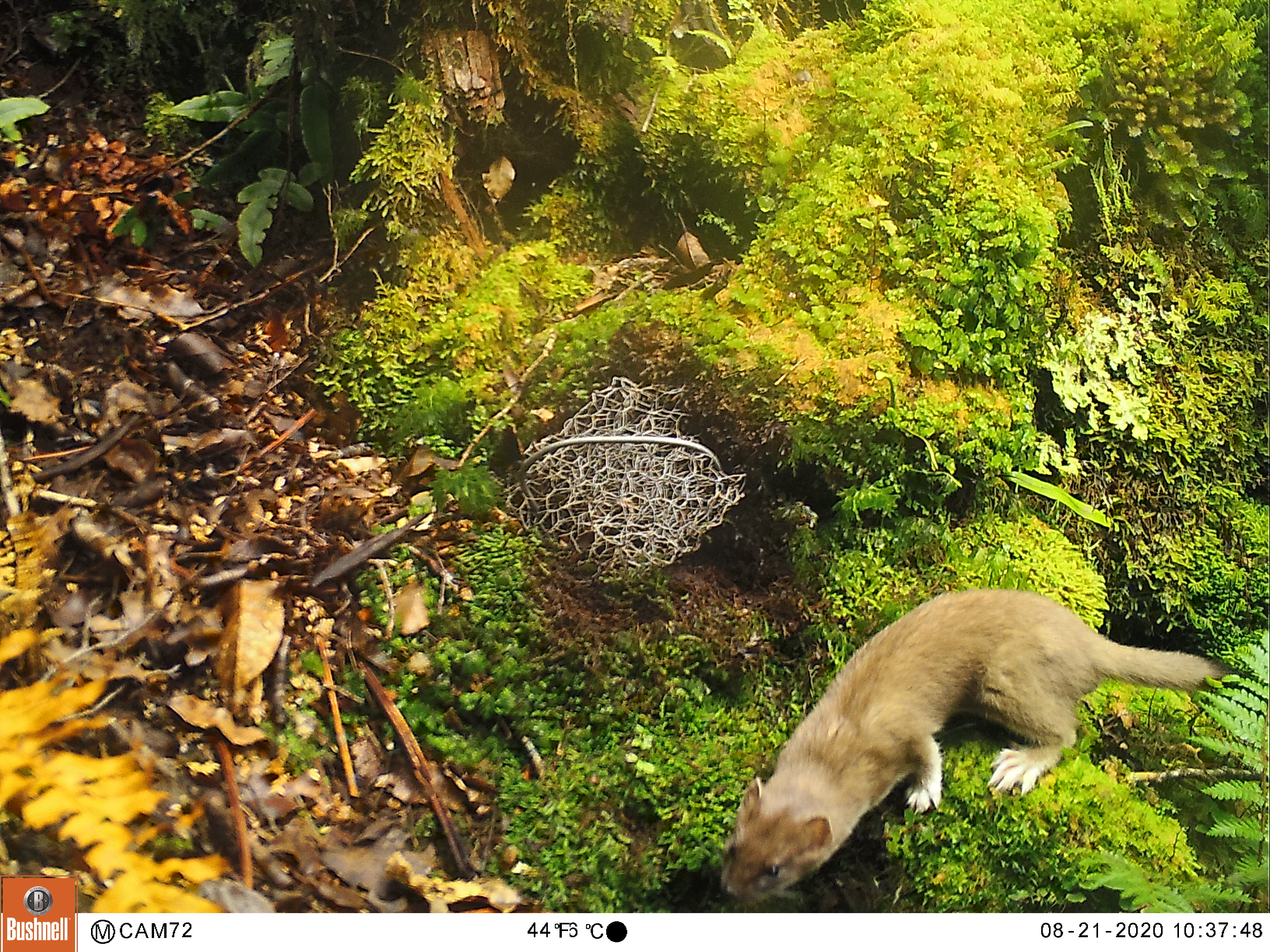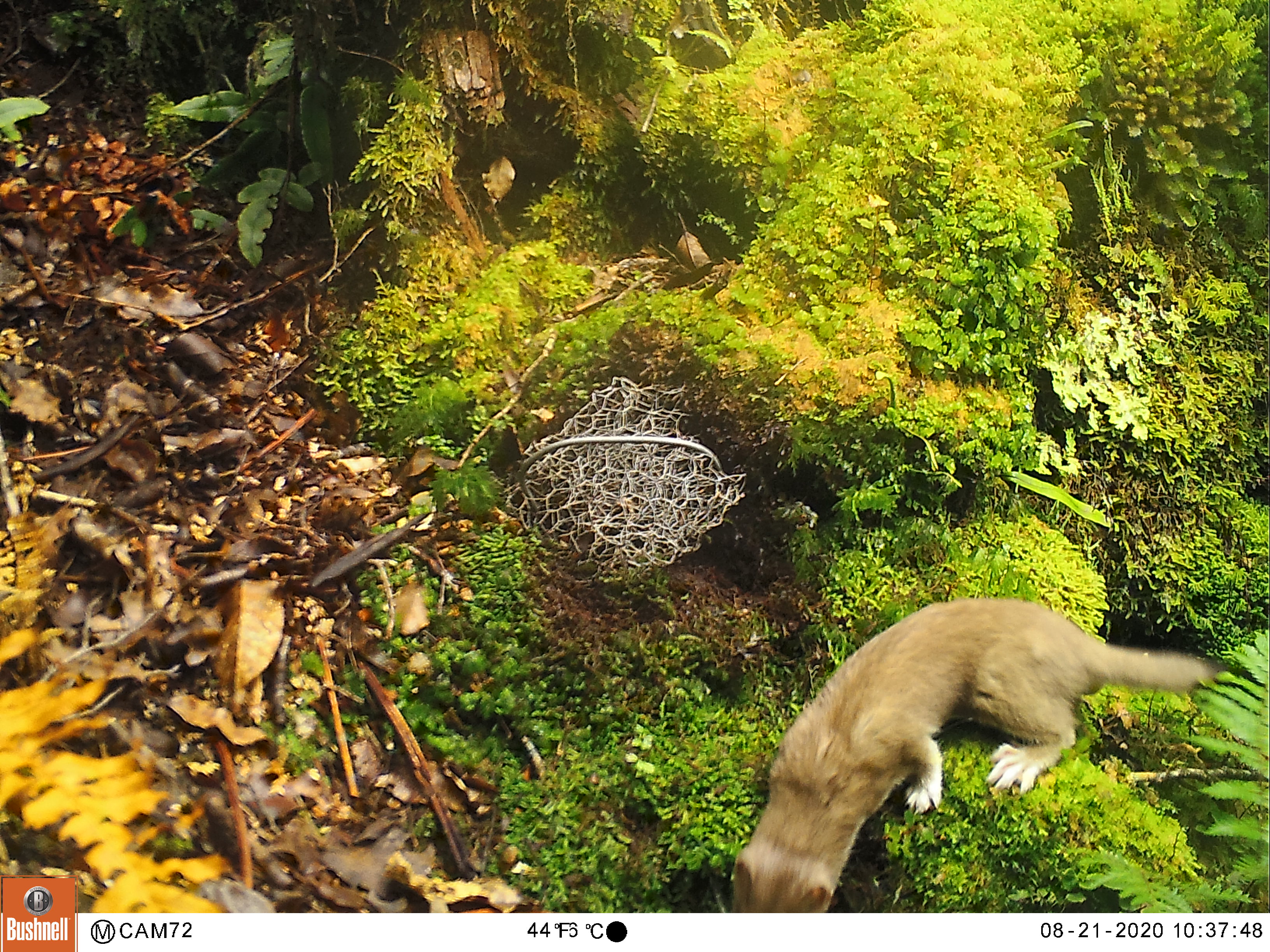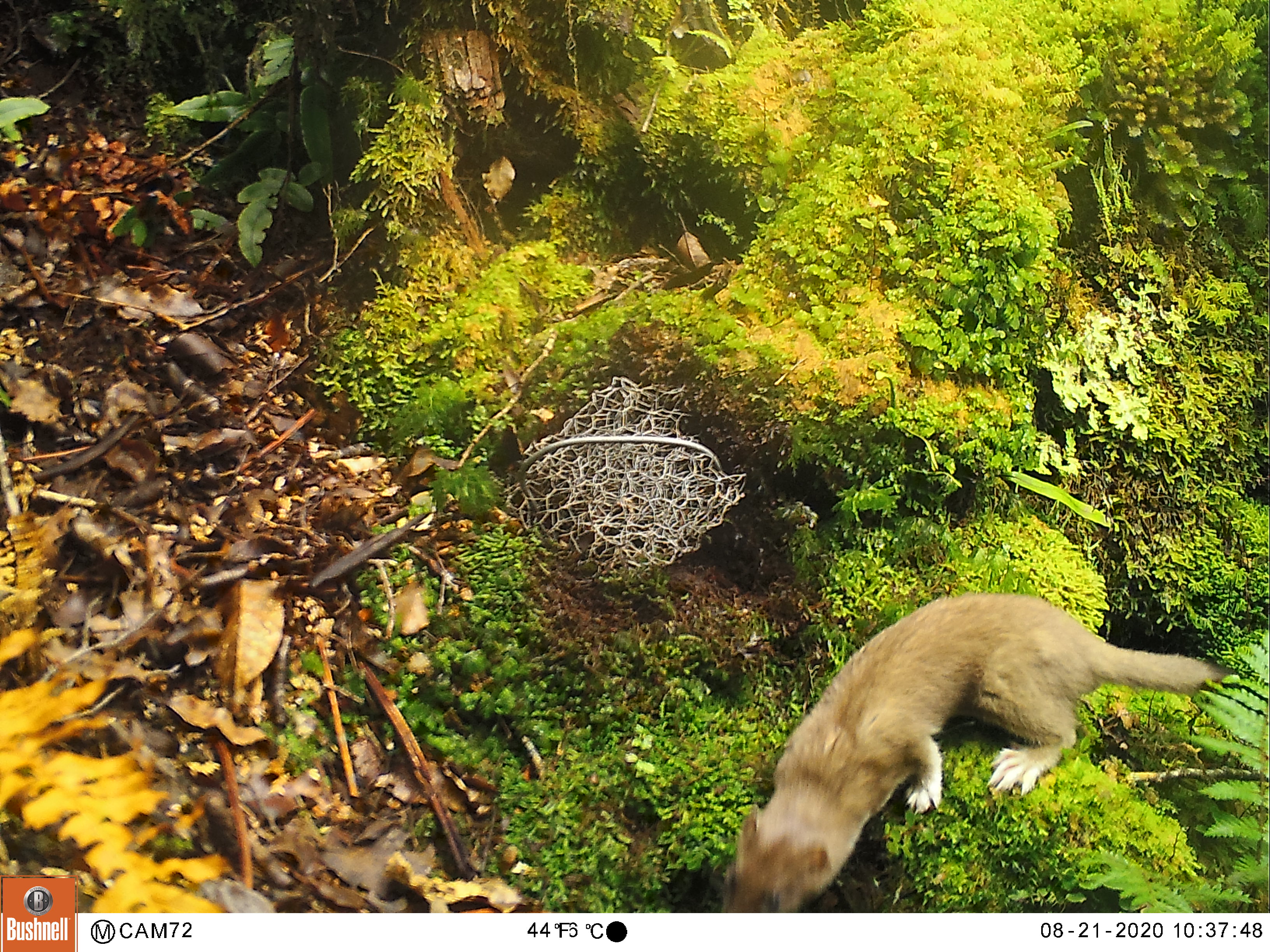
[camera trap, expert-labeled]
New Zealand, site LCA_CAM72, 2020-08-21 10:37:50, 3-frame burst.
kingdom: Animalia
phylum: Chordata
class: Mammalia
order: Carnivora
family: Mustelidae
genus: Mustela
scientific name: Mustela erminea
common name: stoat